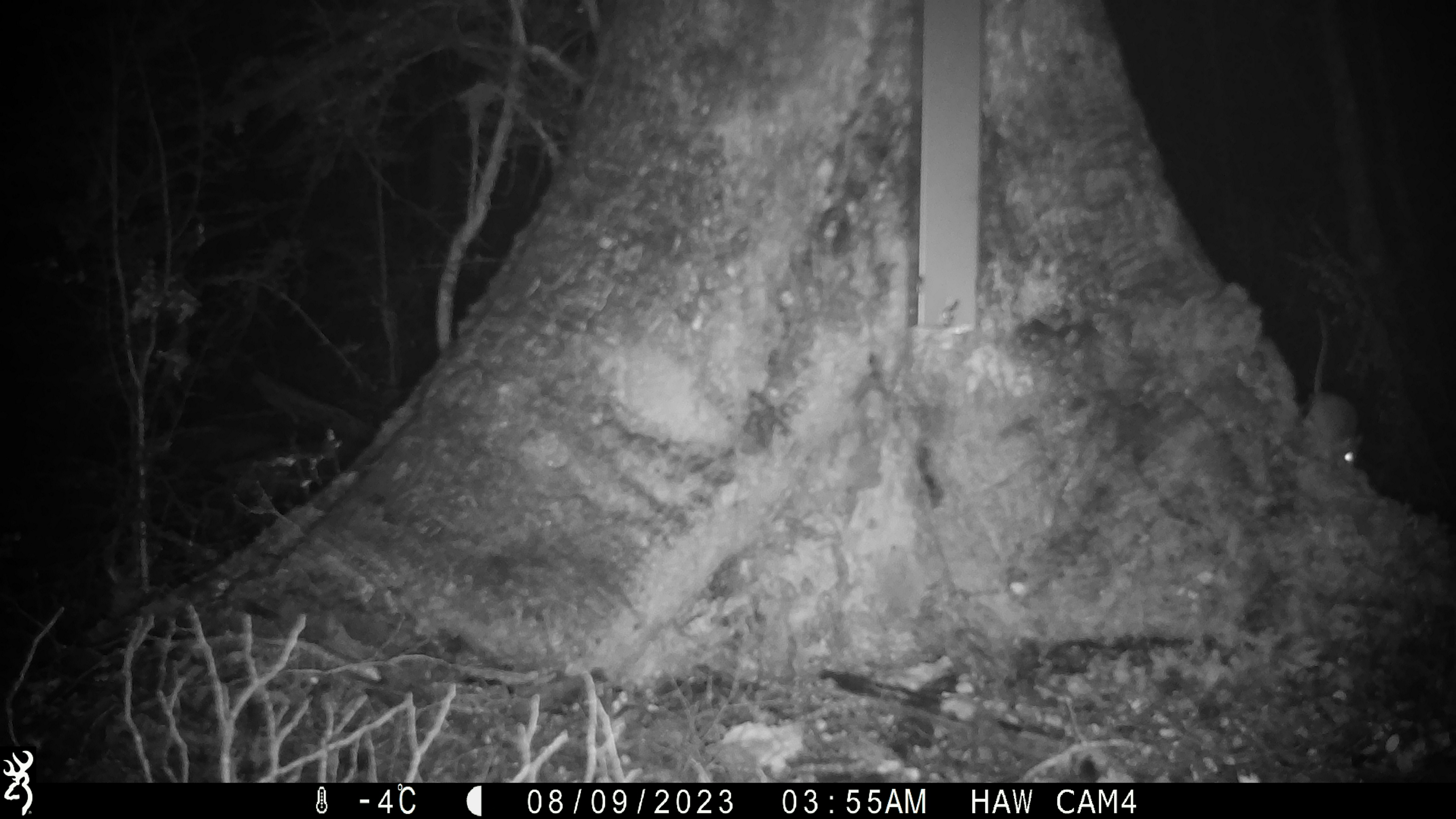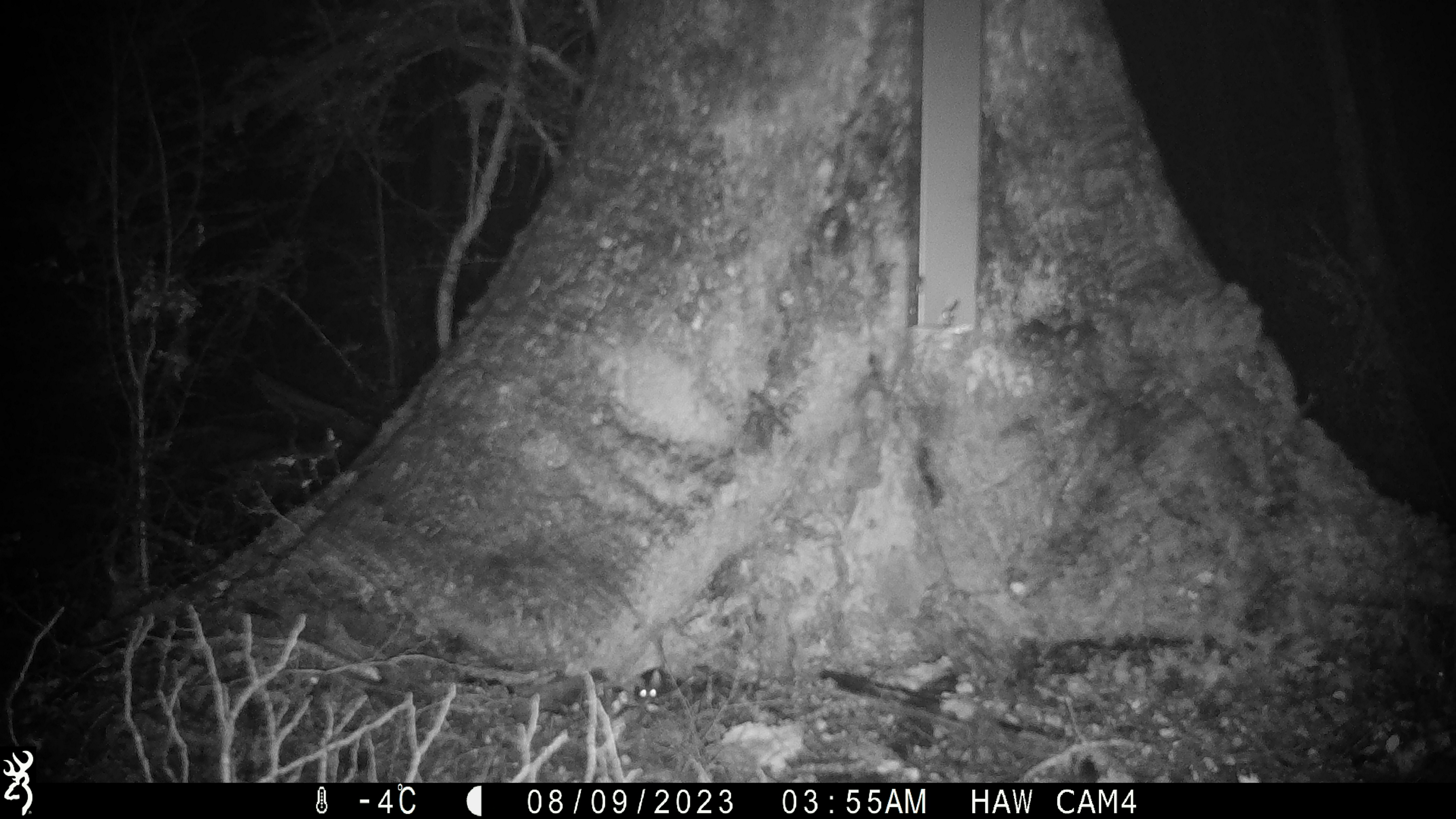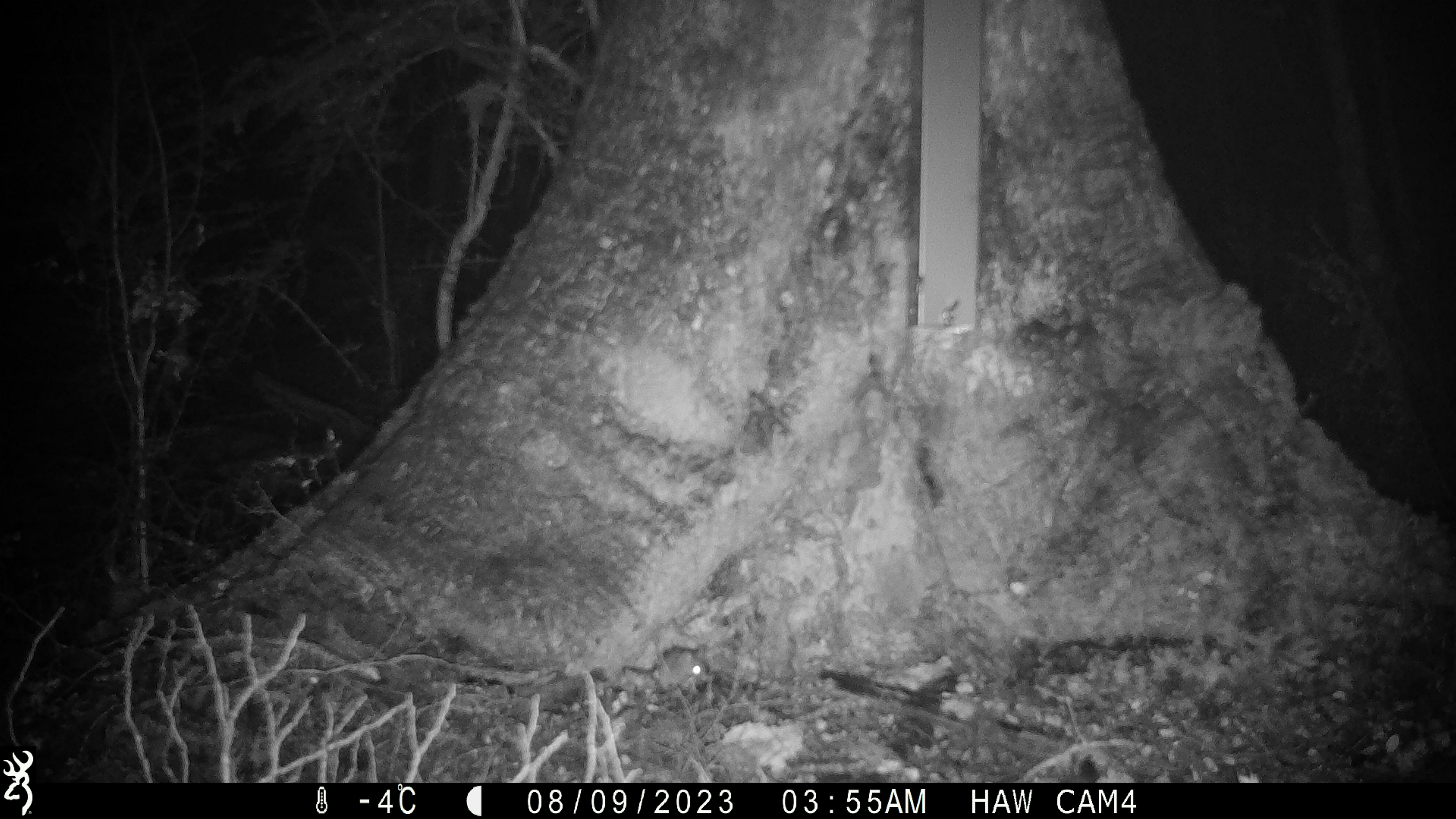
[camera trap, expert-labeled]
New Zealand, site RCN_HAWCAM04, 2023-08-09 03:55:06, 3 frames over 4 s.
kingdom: Animalia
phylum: Chordata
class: Mammalia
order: Rodentia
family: Muridae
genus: Mus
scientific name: Mus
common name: mouse